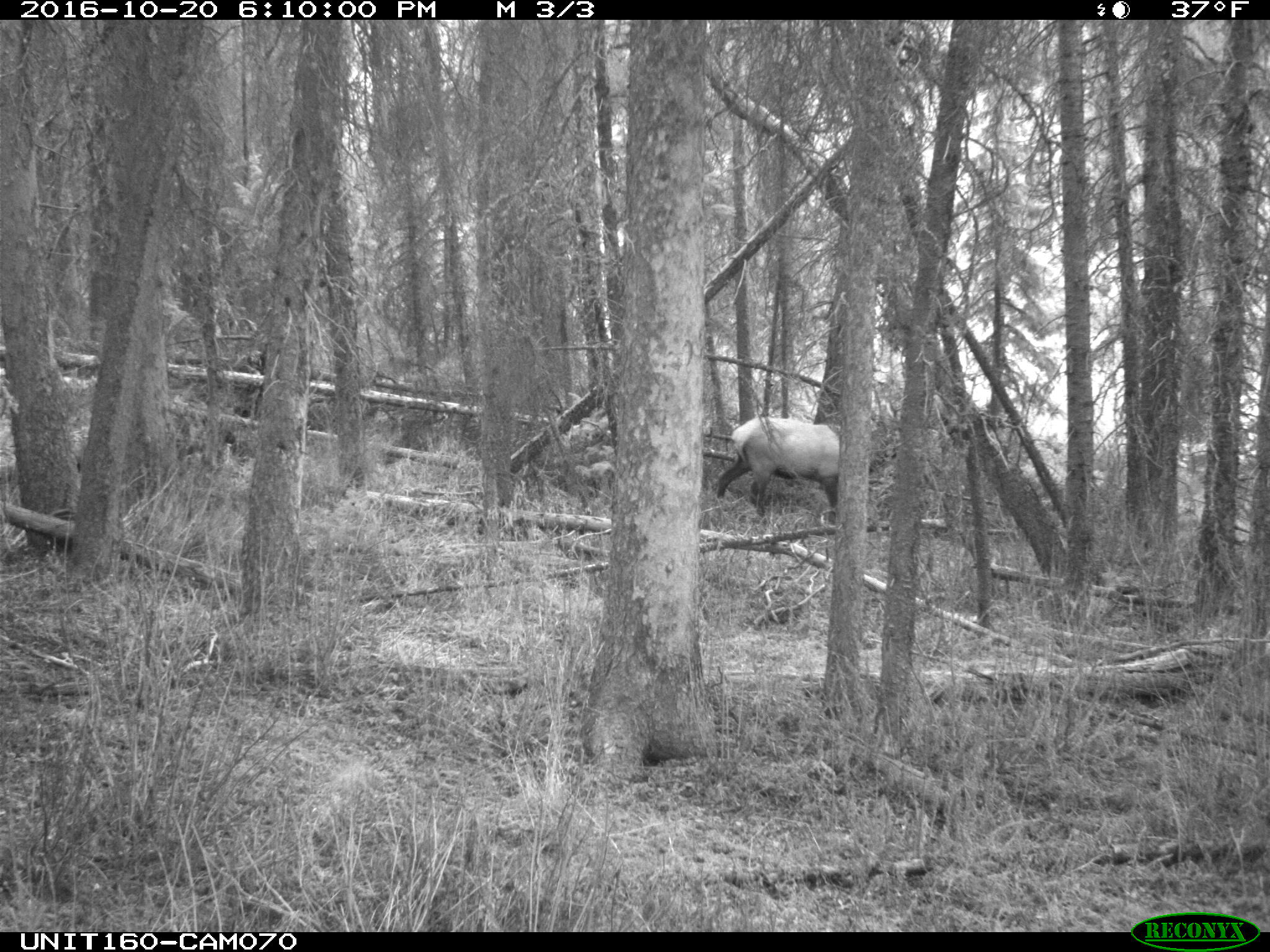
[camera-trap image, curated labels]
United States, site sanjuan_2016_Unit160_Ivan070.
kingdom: Animalia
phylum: Chordata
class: Mammalia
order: Artiodactyla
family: Cervidae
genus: Cervus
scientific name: Cervus elaphus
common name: red deer